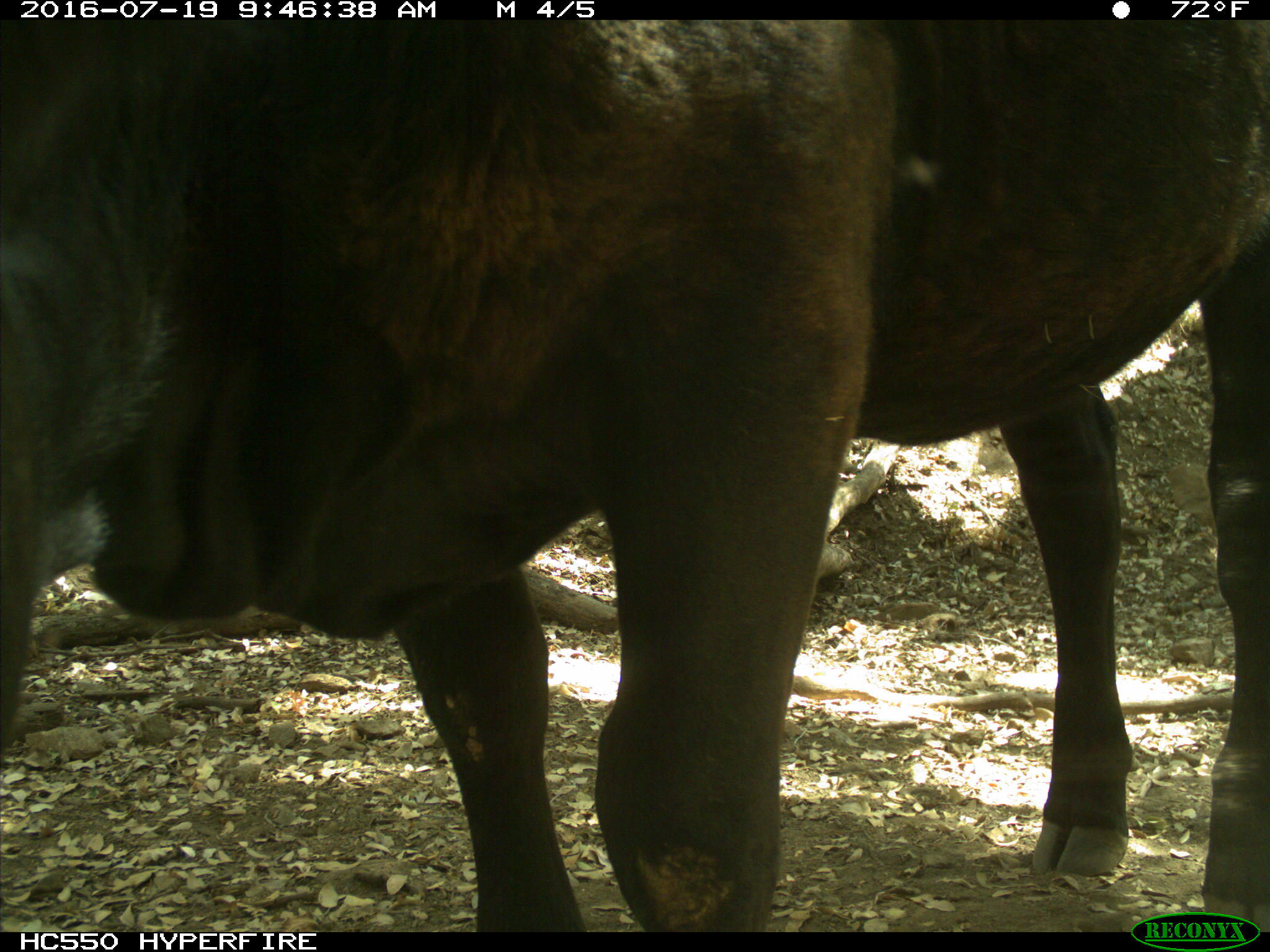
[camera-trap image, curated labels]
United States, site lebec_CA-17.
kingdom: Animalia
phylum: Chordata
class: Mammalia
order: Artiodactyla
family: Bovidae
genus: Bos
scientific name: Bos taurus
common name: domestic cow